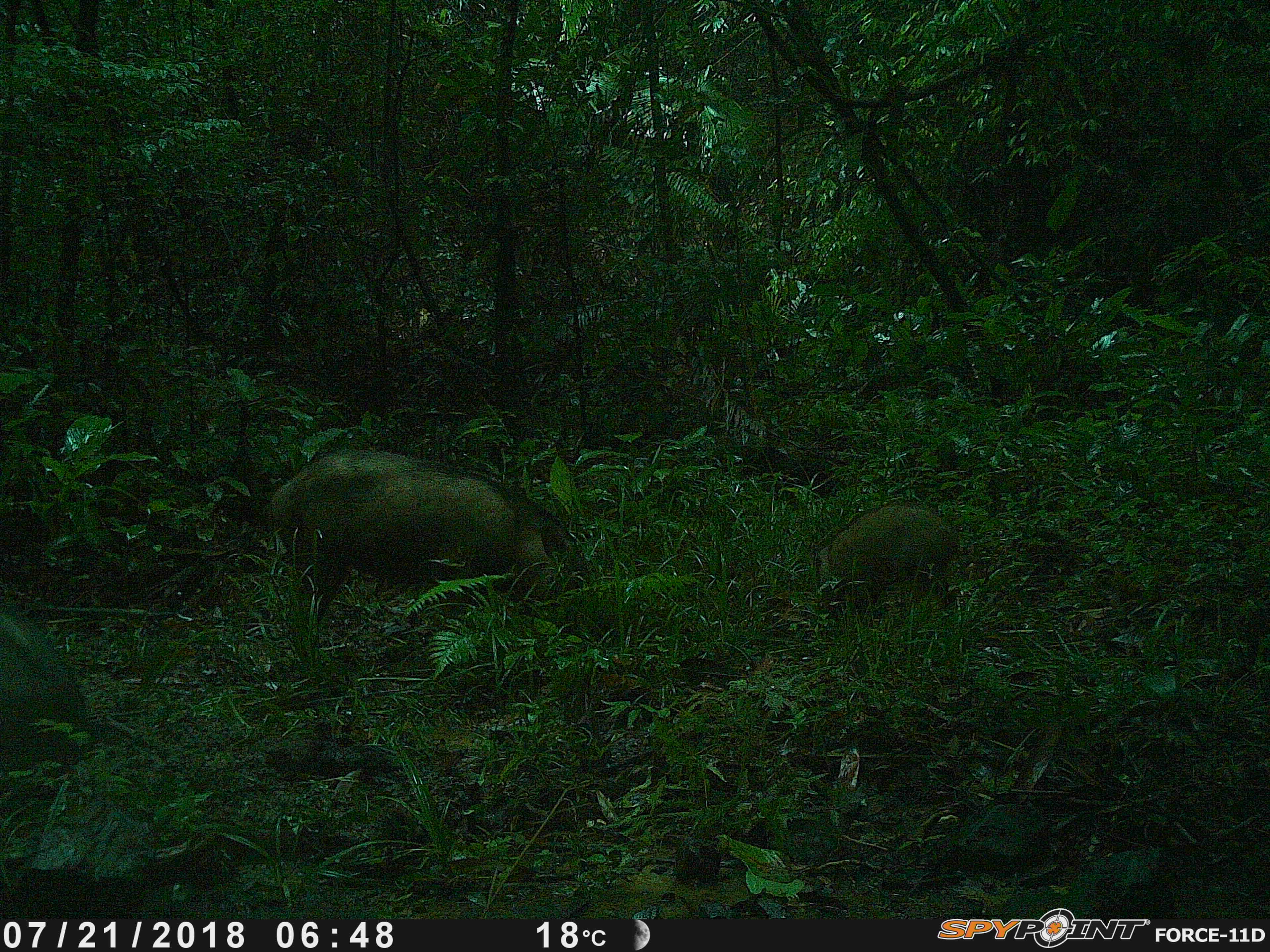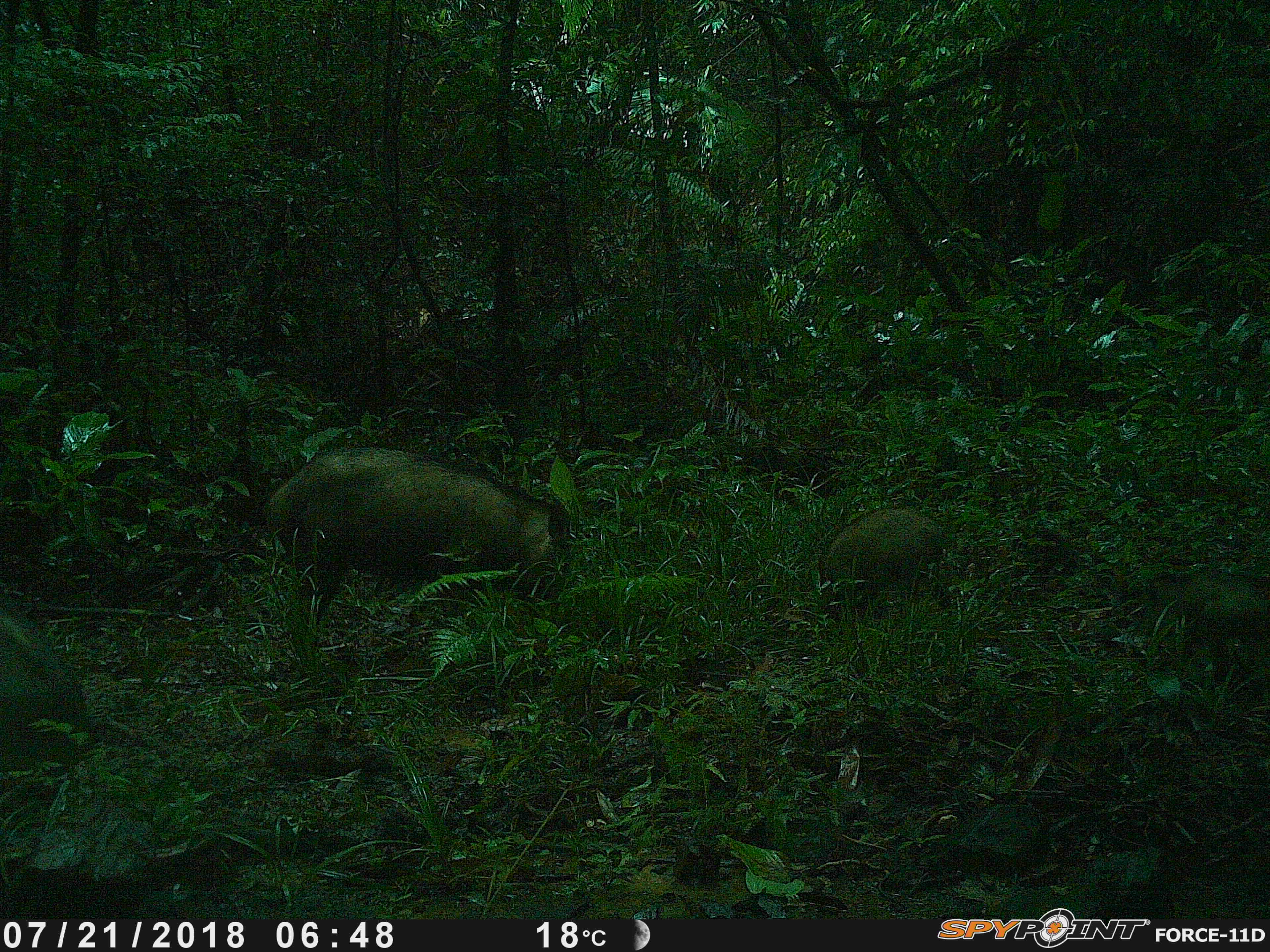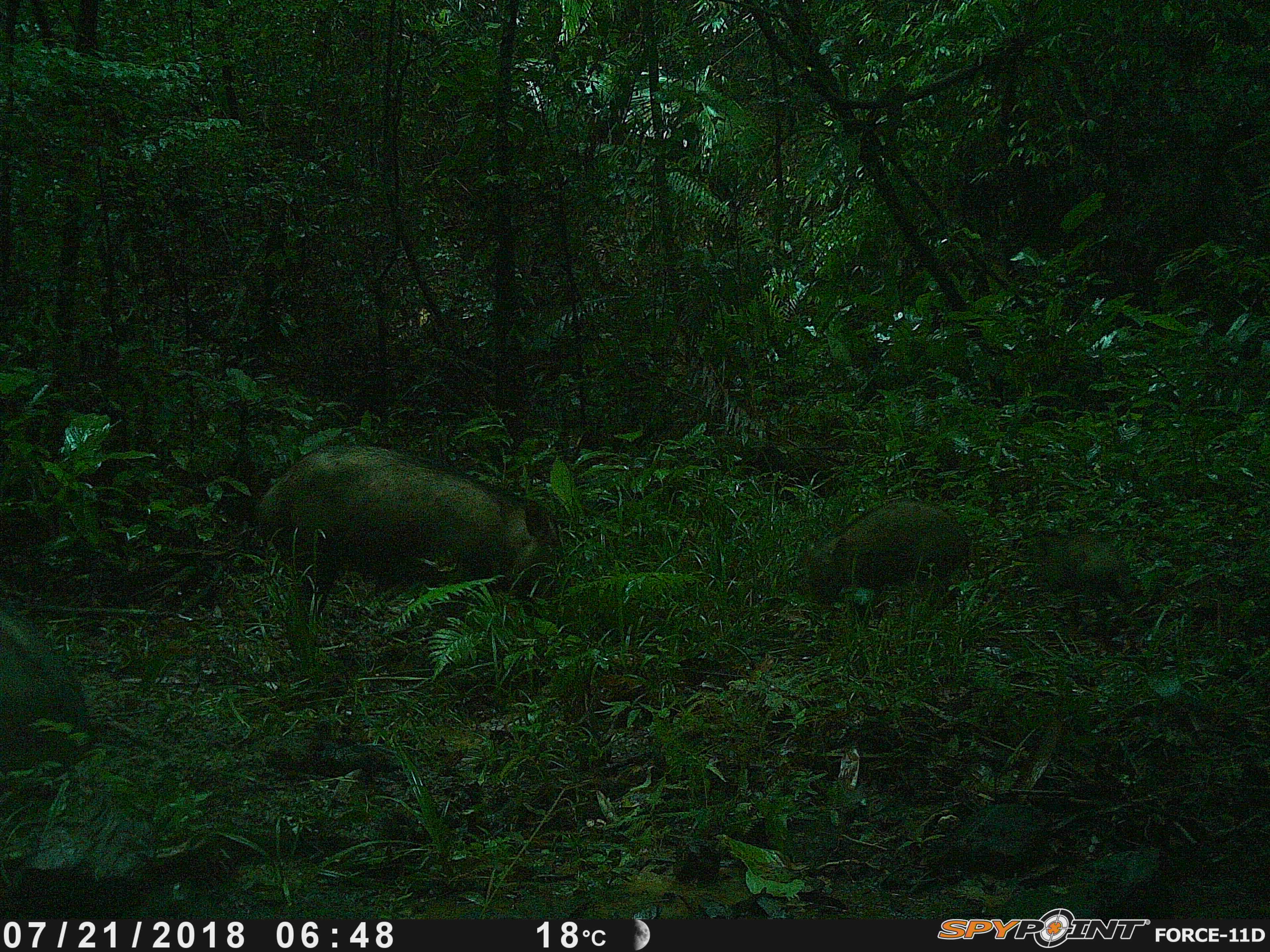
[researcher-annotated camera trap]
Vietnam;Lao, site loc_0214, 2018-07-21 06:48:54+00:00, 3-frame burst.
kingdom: Animalia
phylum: Chordata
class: Mammalia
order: Artiodactyla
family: Suidae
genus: Sus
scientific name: Sus scrofa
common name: eurasian wild pig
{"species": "eurasian wild pig (Sus scrofa)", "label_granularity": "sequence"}